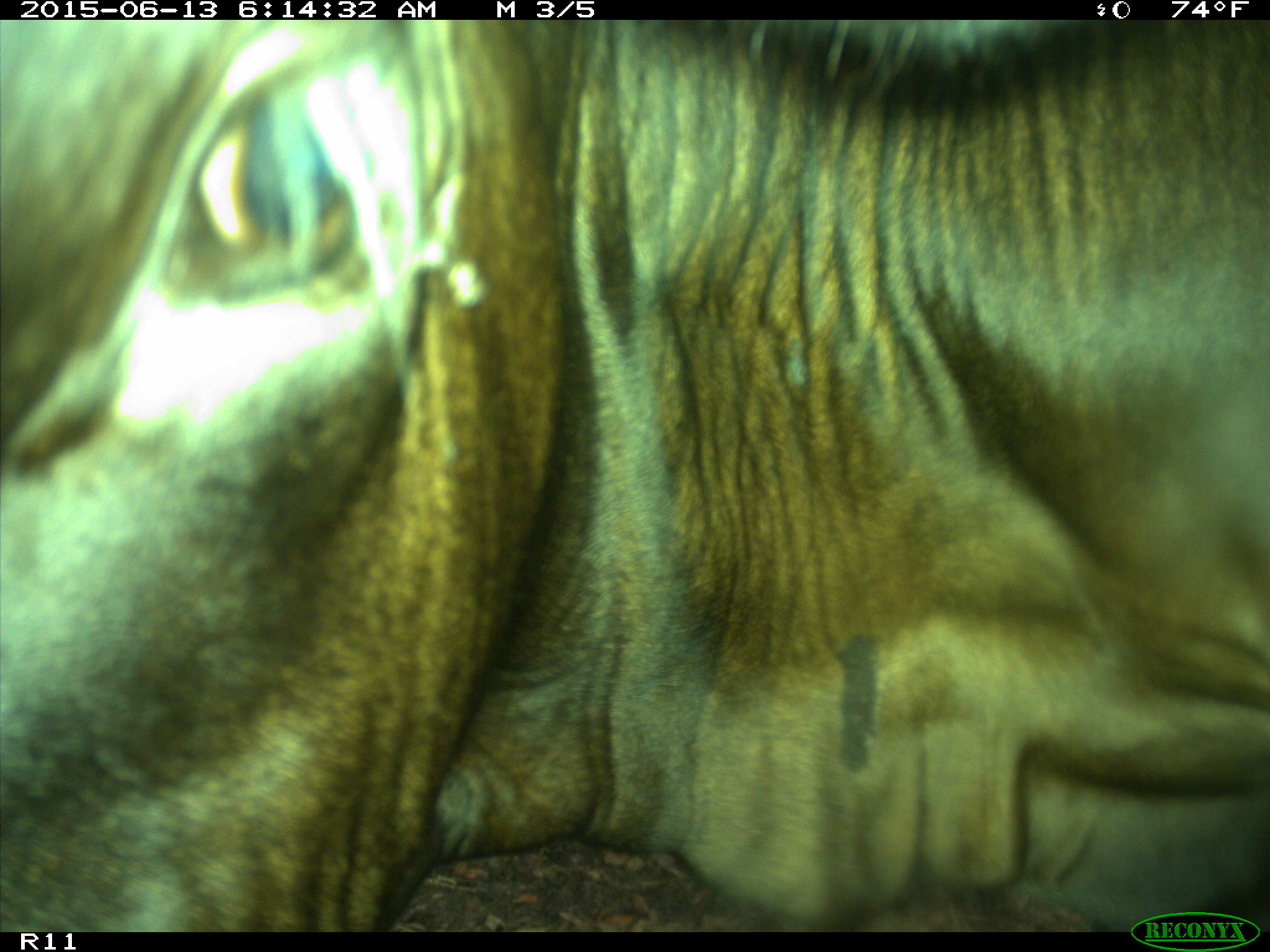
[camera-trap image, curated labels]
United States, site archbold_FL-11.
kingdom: Animalia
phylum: Chordata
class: Mammalia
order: Artiodactyla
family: Bovidae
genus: Bos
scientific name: Bos taurus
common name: domestic cow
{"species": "Bos taurus (domestic cow)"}